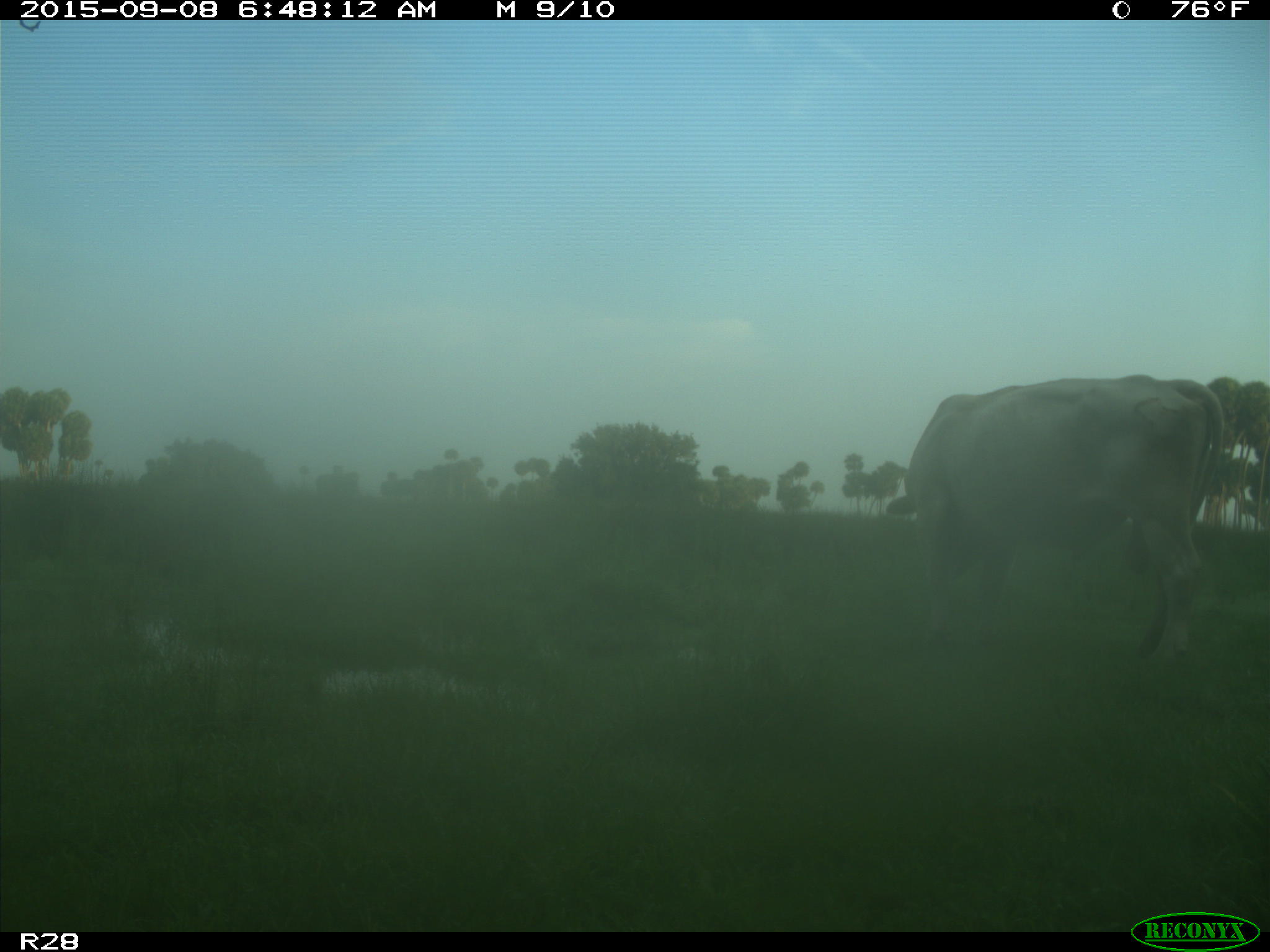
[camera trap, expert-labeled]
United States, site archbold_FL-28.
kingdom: Animalia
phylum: Chordata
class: Mammalia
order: Artiodactyla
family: Bovidae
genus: Bos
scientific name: Bos taurus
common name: domestic cow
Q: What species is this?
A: Bos taurus (domestic cow).